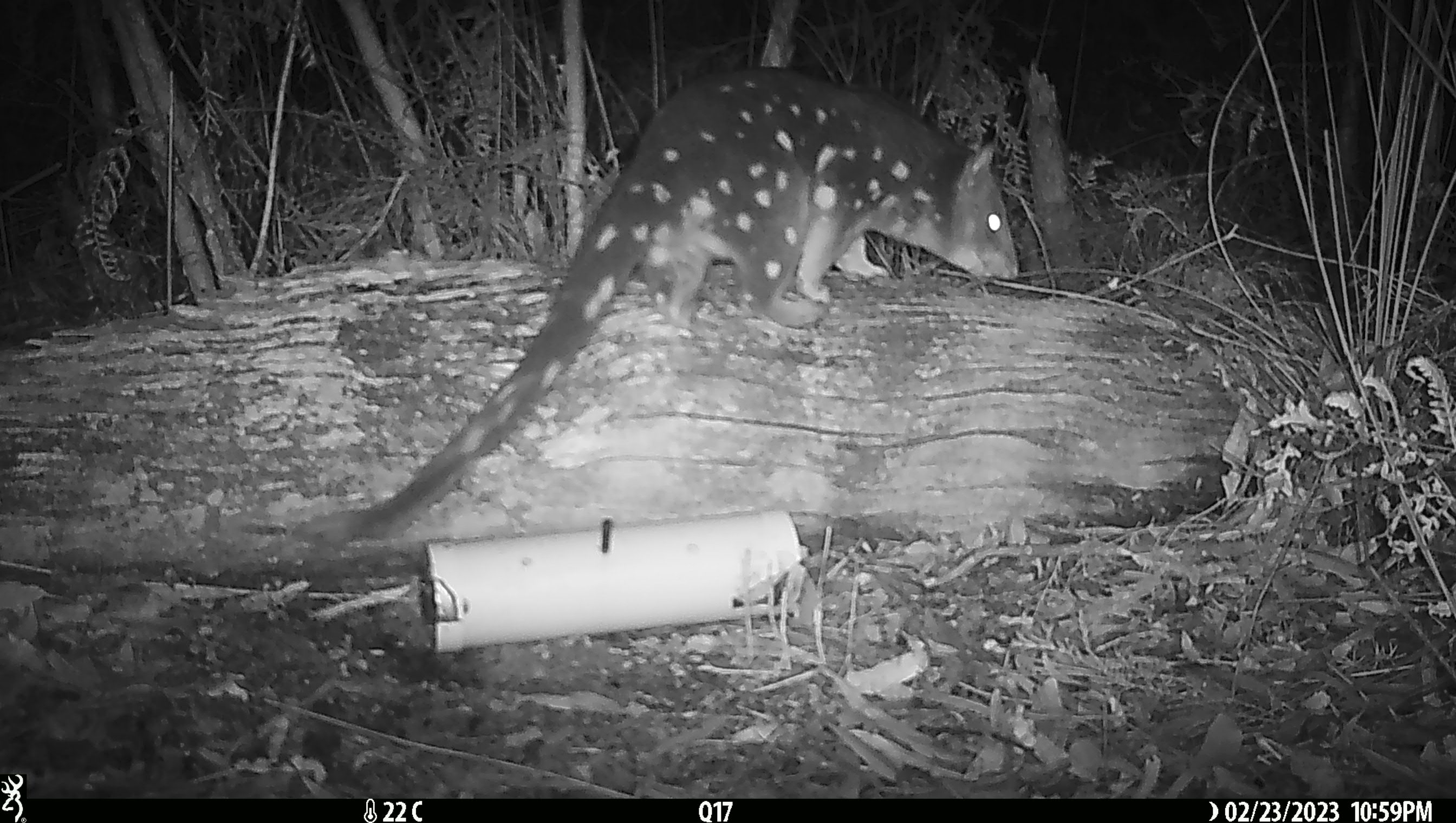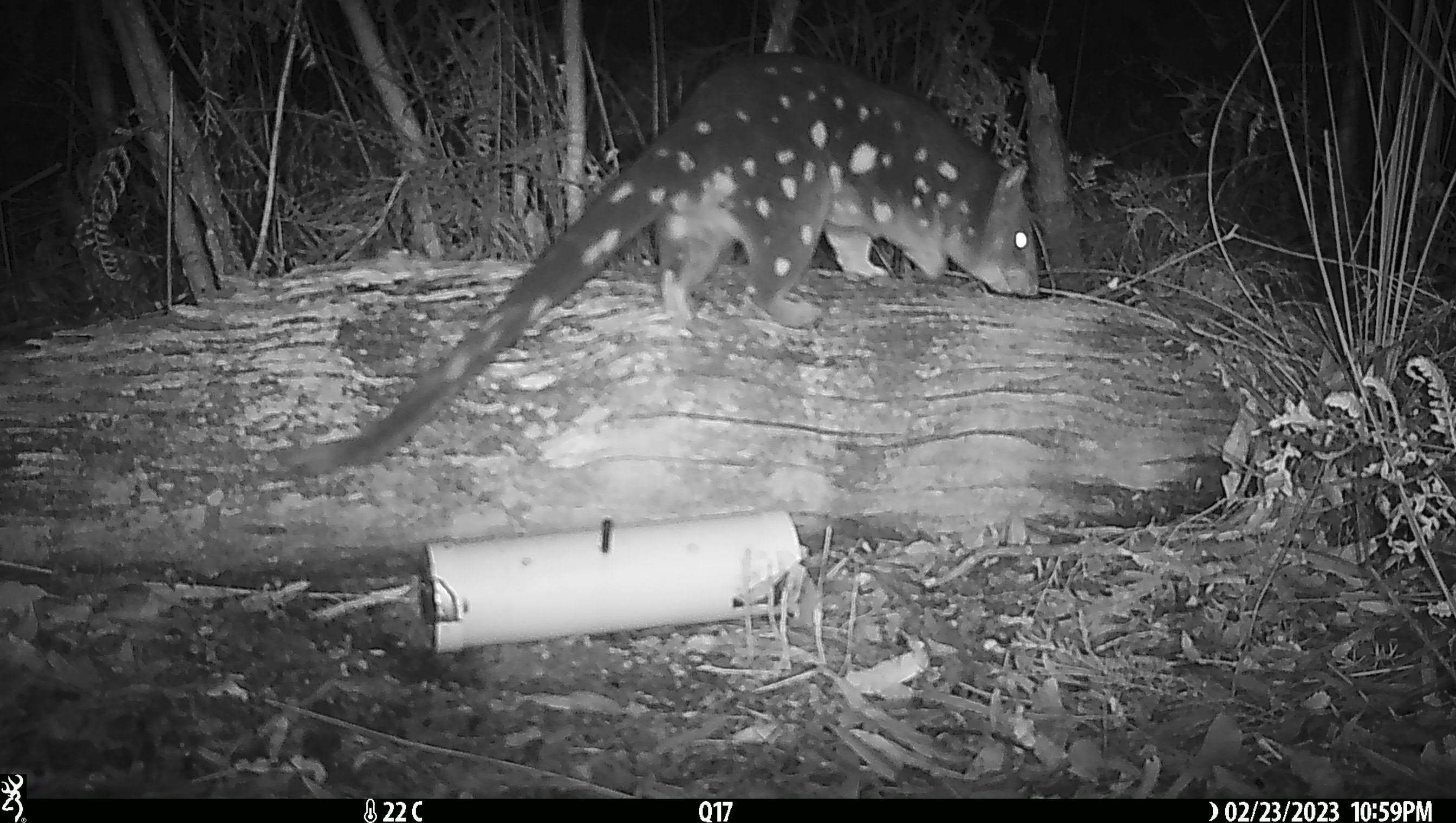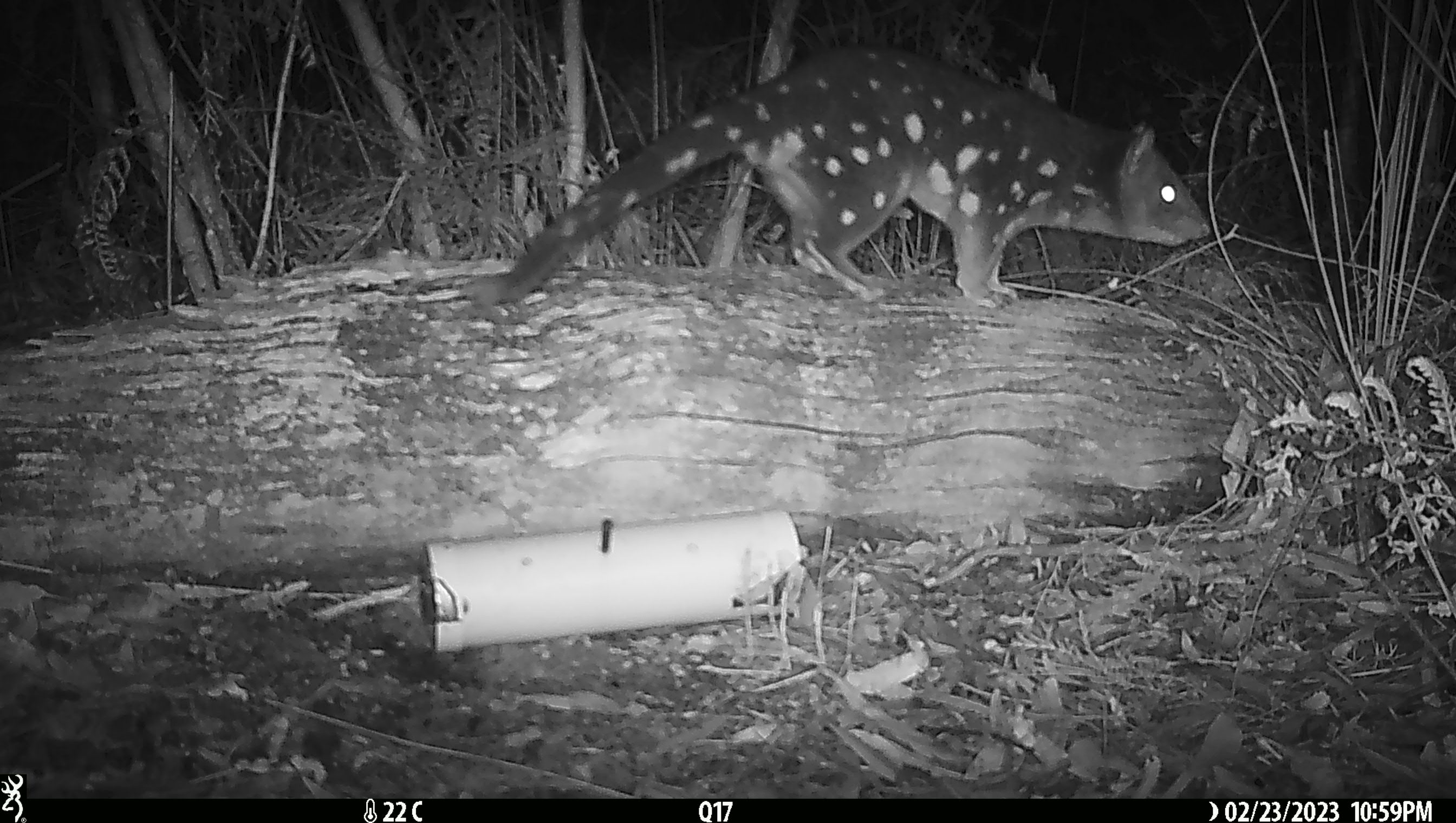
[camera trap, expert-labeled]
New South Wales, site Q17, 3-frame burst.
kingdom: Animalia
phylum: Chordata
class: Mammalia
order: Dasyuromorphia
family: Dasyuridae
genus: Dasyurus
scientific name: Dasyurus maculatus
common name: spotted-tailed quoll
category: quoll